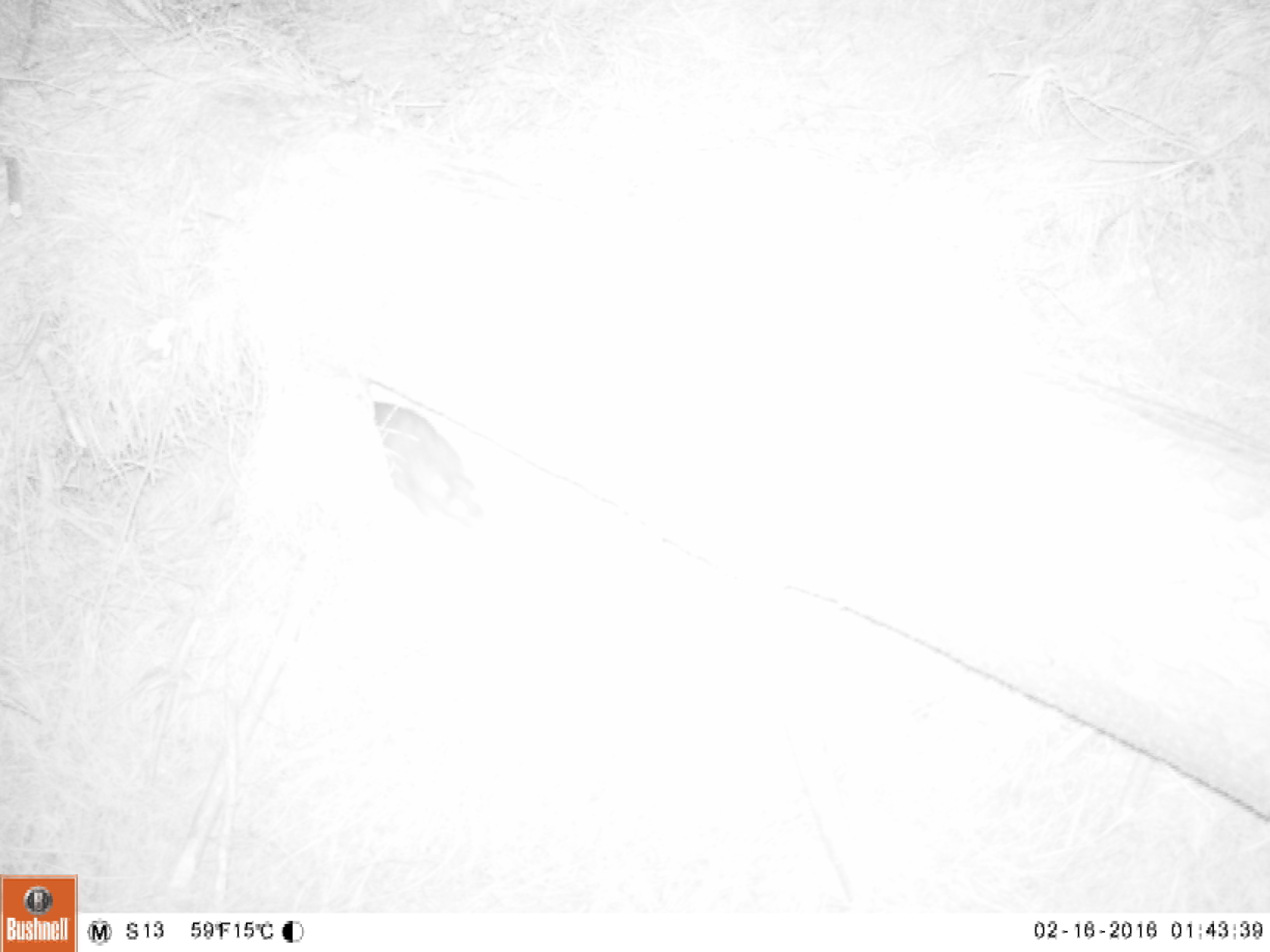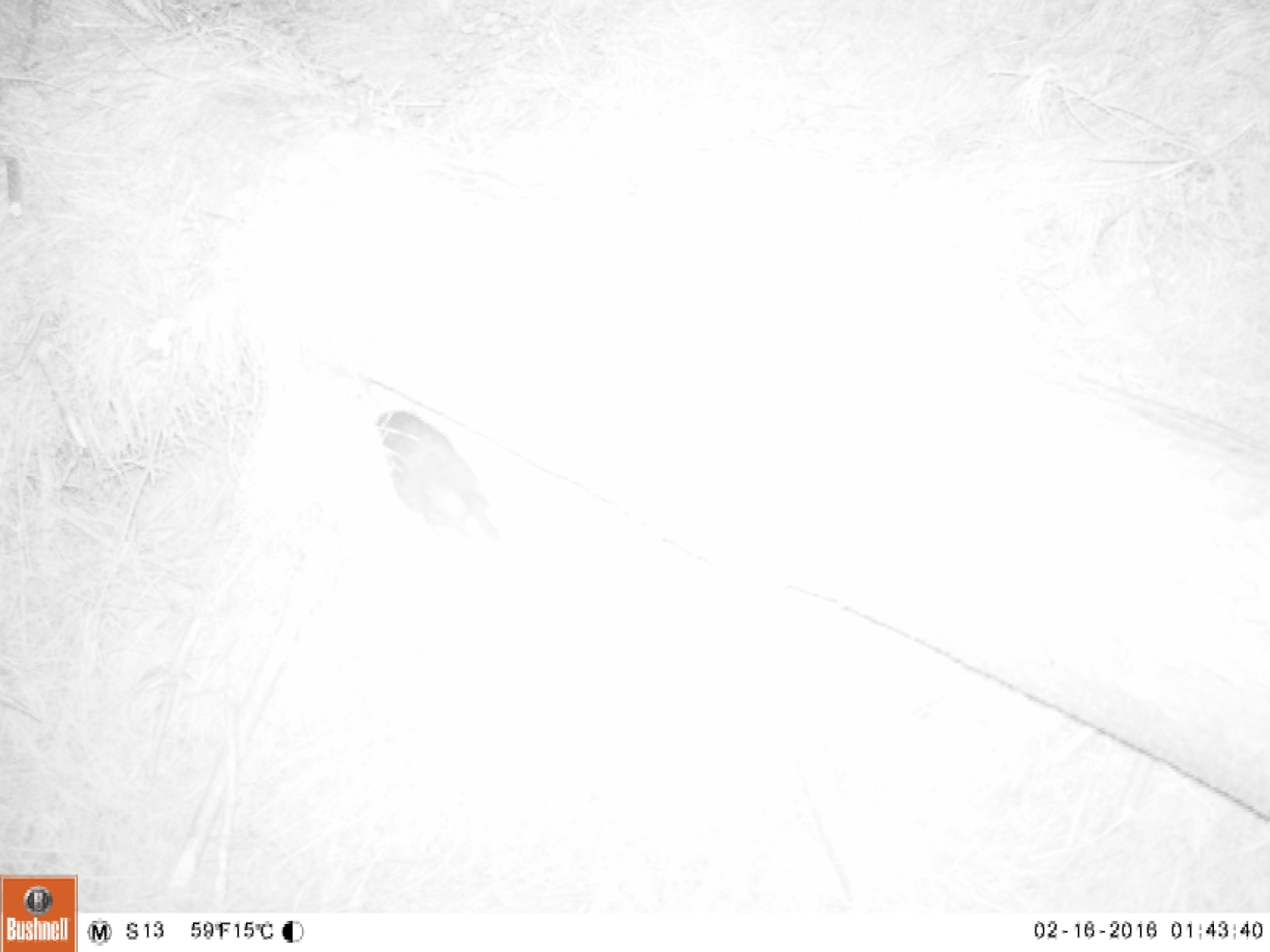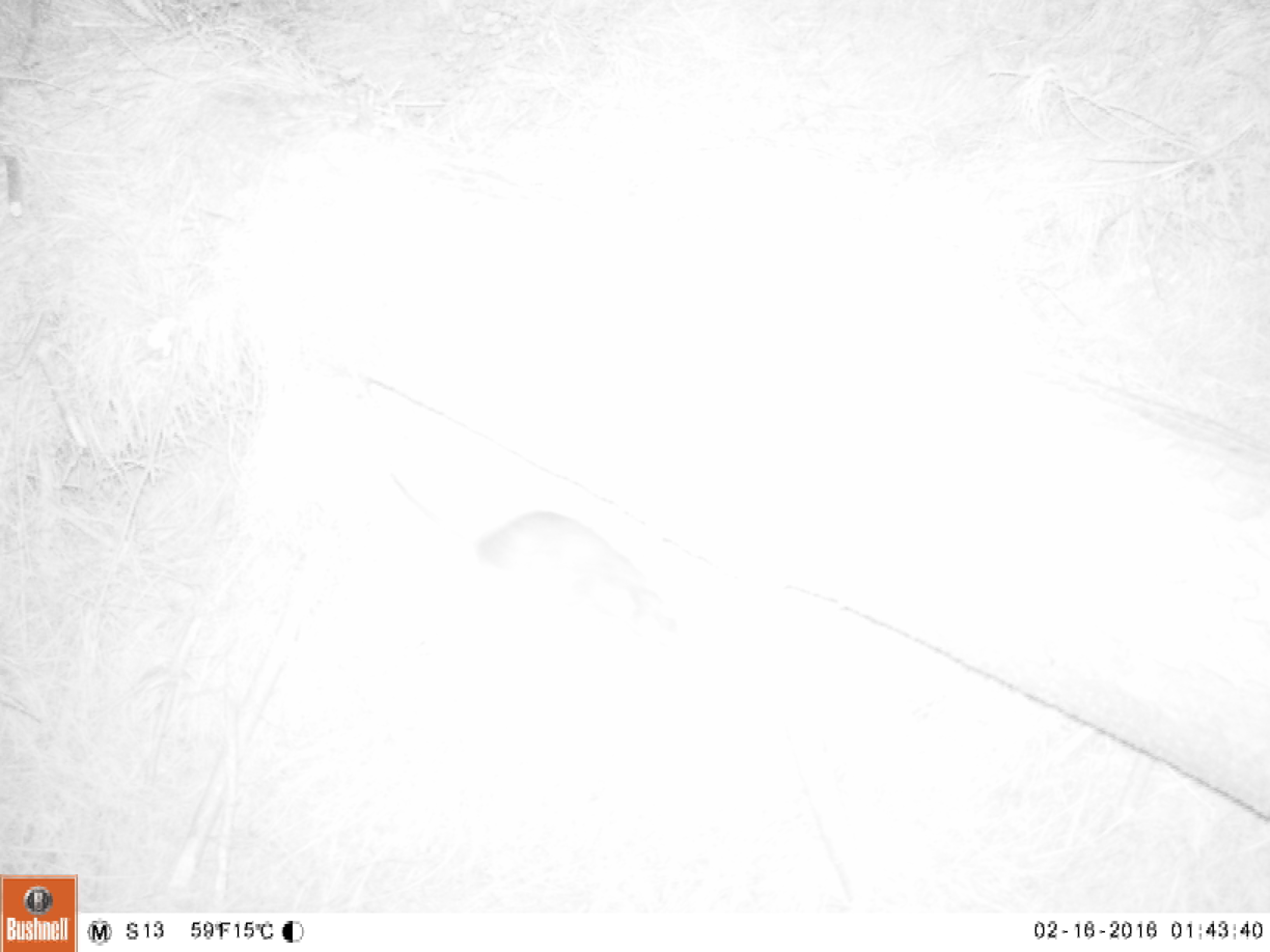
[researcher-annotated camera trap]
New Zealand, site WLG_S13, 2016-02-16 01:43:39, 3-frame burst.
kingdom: Animalia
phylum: Chordata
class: Mammalia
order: Rodentia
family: Muridae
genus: Rattus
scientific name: Rattus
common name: rat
Rat (Rattus).